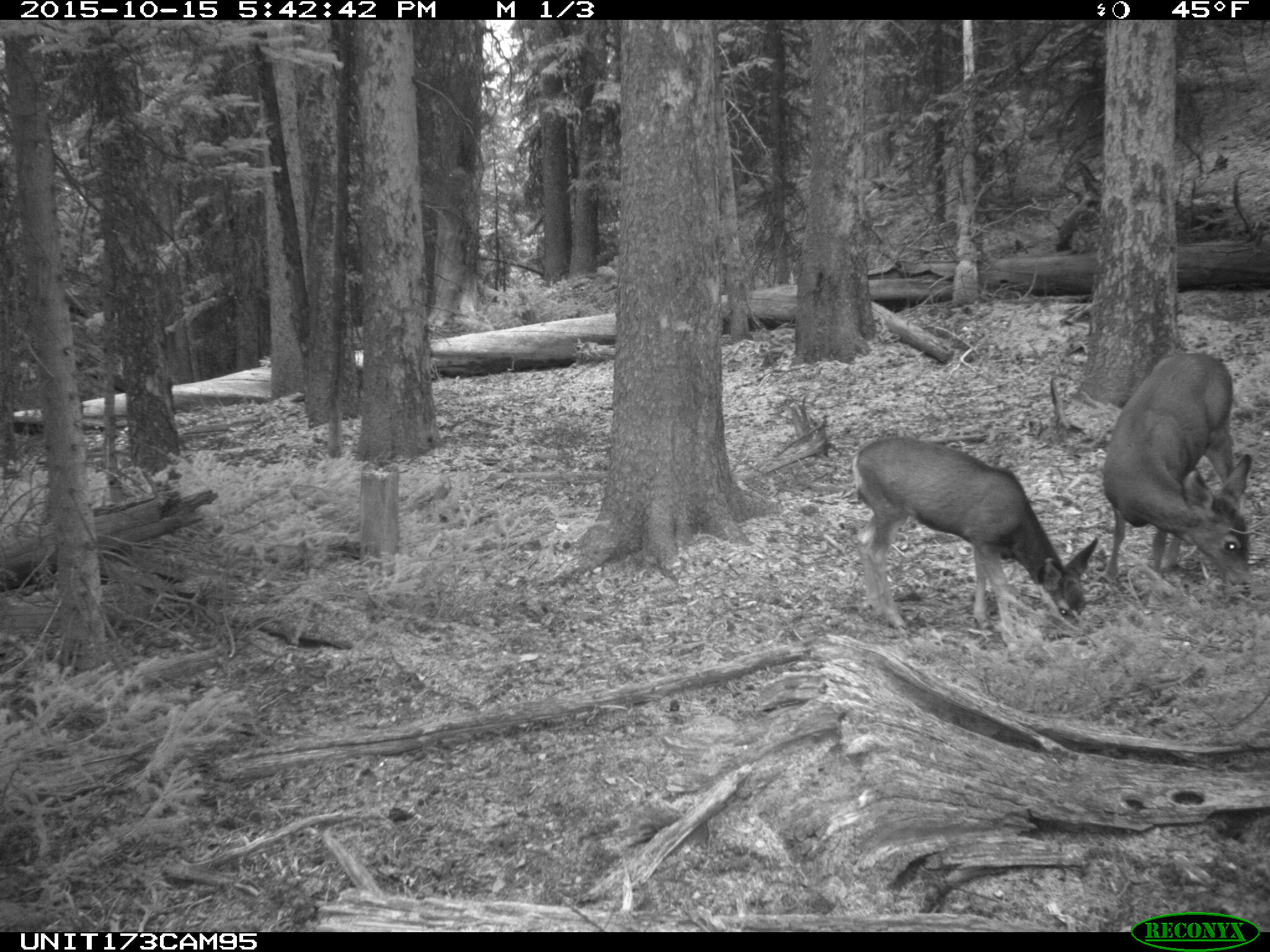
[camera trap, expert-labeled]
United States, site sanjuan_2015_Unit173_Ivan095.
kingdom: Animalia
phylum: Chordata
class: Mammalia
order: Artiodactyla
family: Cervidae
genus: Odocoileus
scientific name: Odocoileus hemionus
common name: mule deer